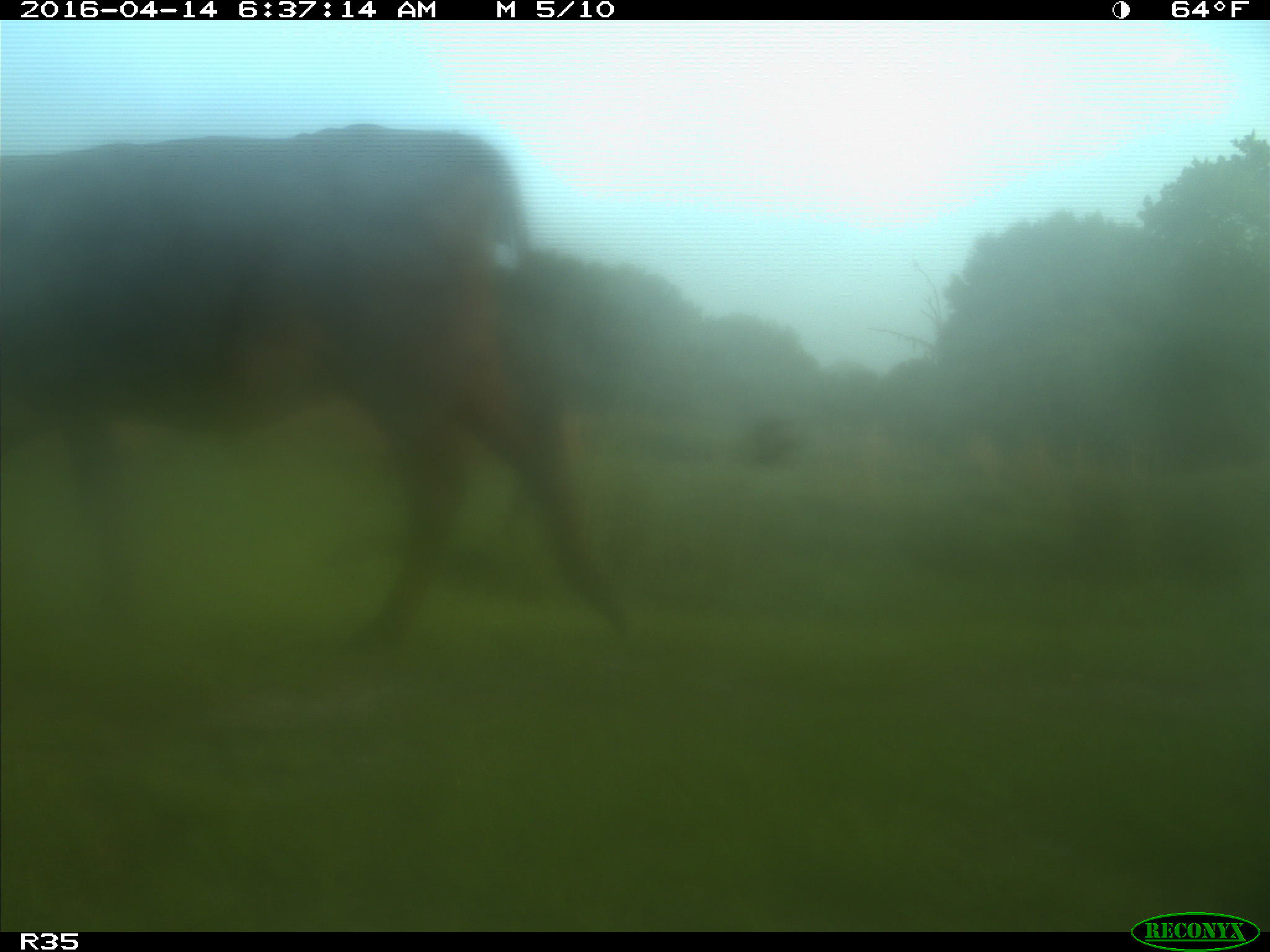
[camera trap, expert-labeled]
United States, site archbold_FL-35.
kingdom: Animalia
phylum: Chordata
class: Mammalia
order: Artiodactyla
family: Bovidae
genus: Bos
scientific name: Bos taurus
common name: domestic cow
Bos taurus (domestic cow).